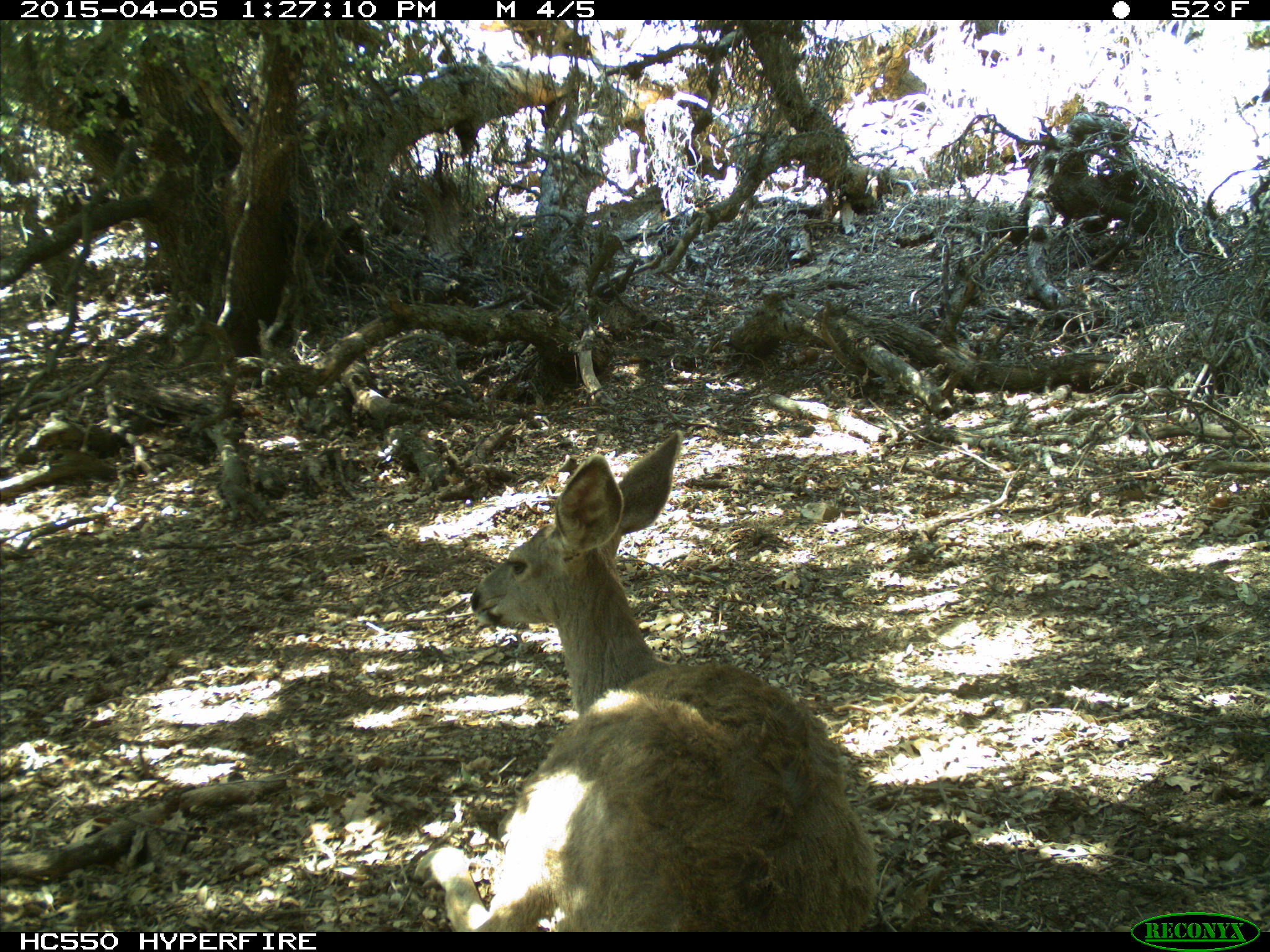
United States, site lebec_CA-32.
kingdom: Animalia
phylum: Chordata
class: Mammalia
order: Artiodactyla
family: Cervidae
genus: Odocoileus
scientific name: Odocoileus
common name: deer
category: unidentified deer